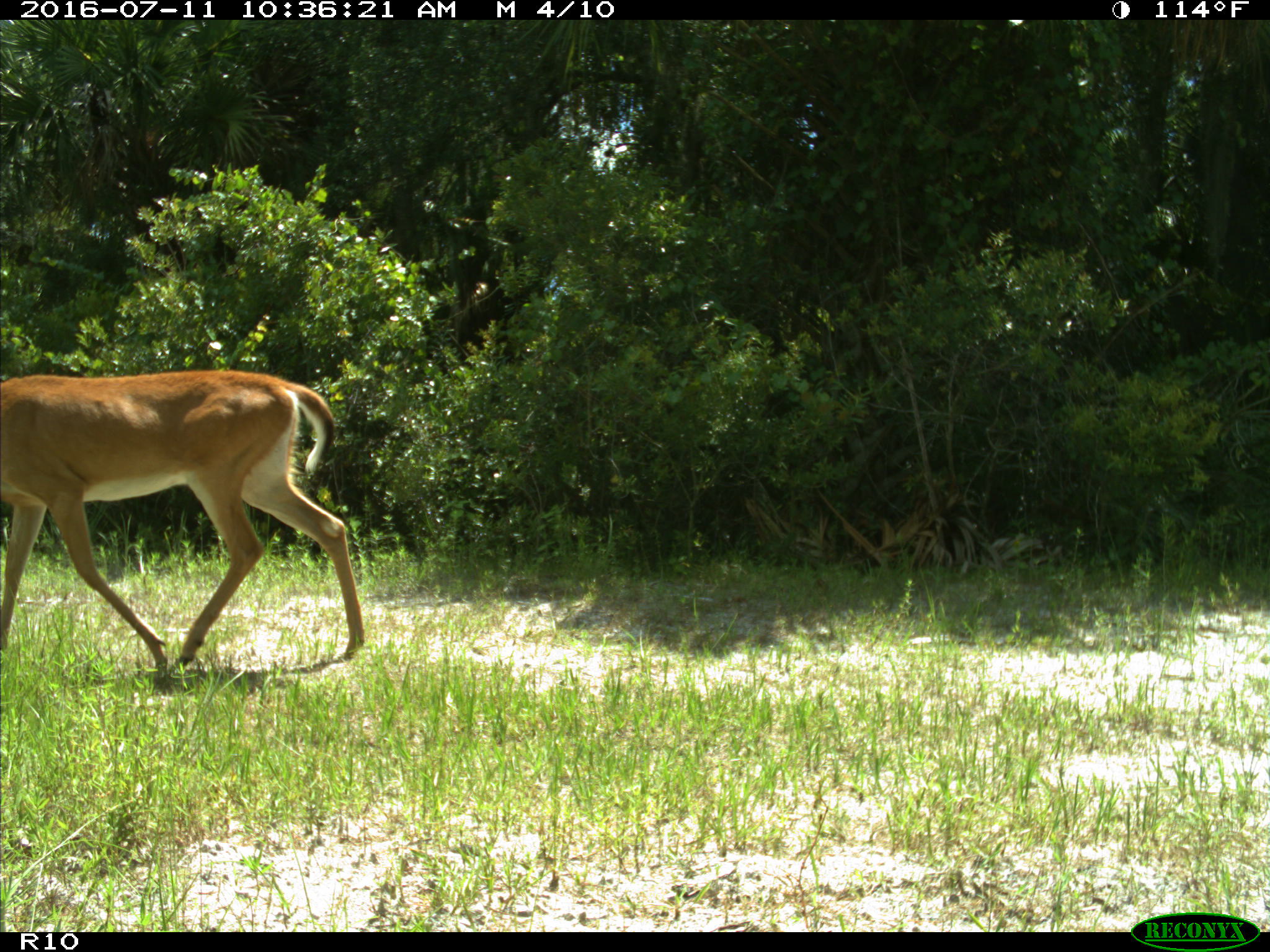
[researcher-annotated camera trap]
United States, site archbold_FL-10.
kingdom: Animalia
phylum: Chordata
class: Mammalia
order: Artiodactyla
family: Cervidae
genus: Odocoileus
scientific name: Odocoileus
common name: deer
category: unidentified deer